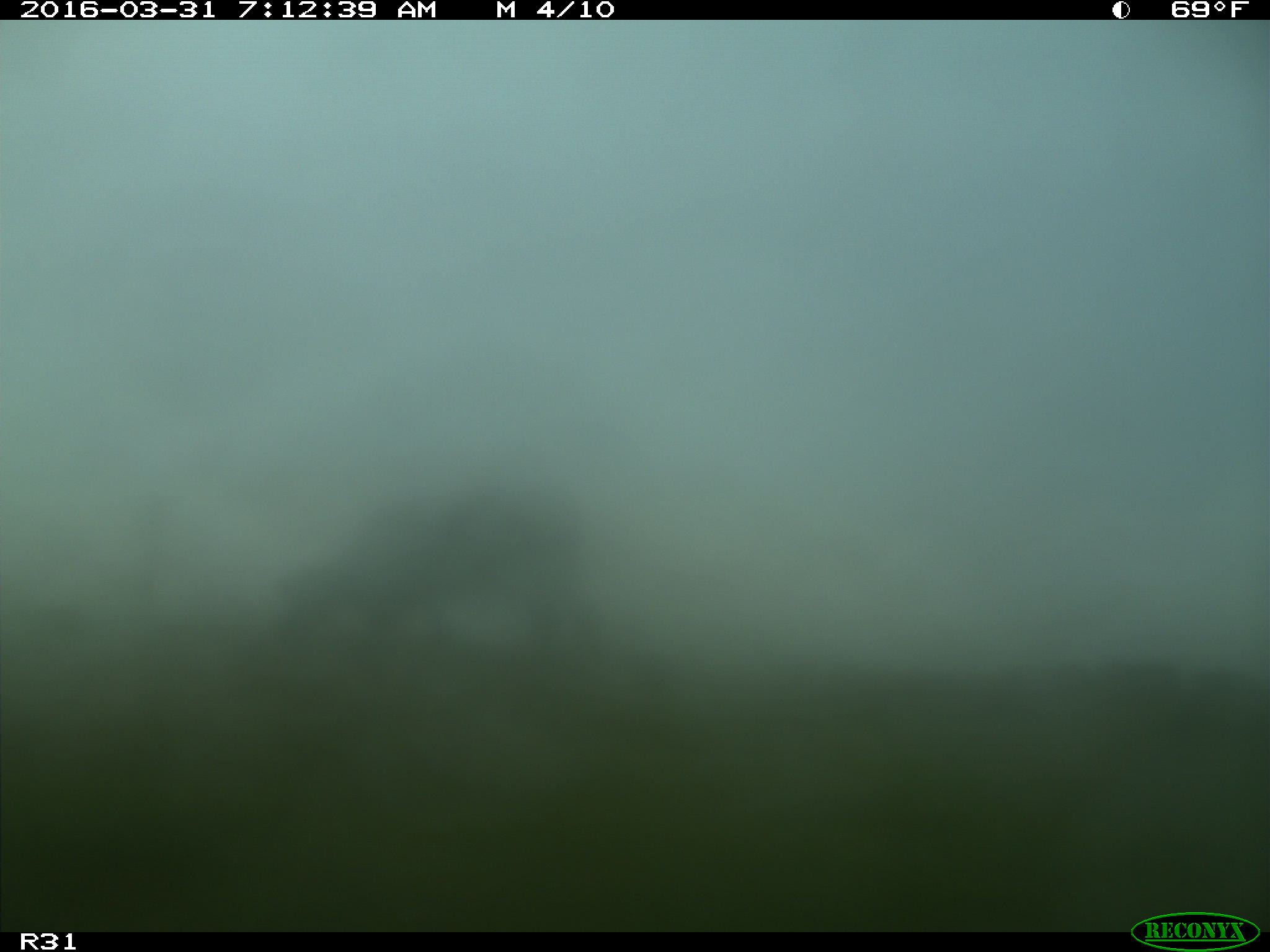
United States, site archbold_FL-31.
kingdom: Animalia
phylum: Chordata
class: Mammalia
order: Artiodactyla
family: Bovidae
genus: Bos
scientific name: Bos taurus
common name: domestic cow